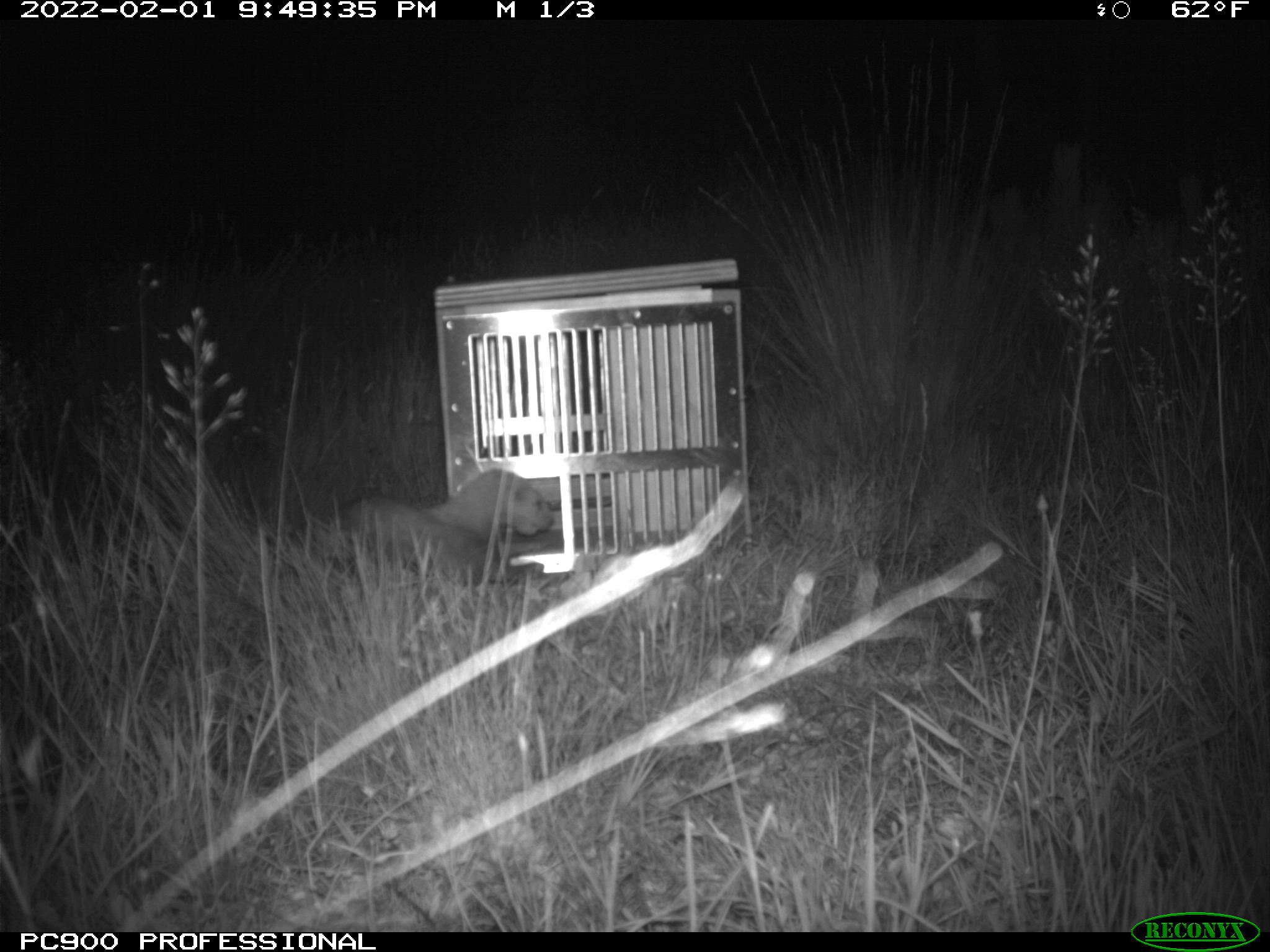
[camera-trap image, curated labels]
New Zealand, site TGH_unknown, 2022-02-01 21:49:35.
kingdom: Animalia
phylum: Chordata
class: Mammalia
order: Carnivora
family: Mustelidae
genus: Mustela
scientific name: Mustela furo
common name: ferret